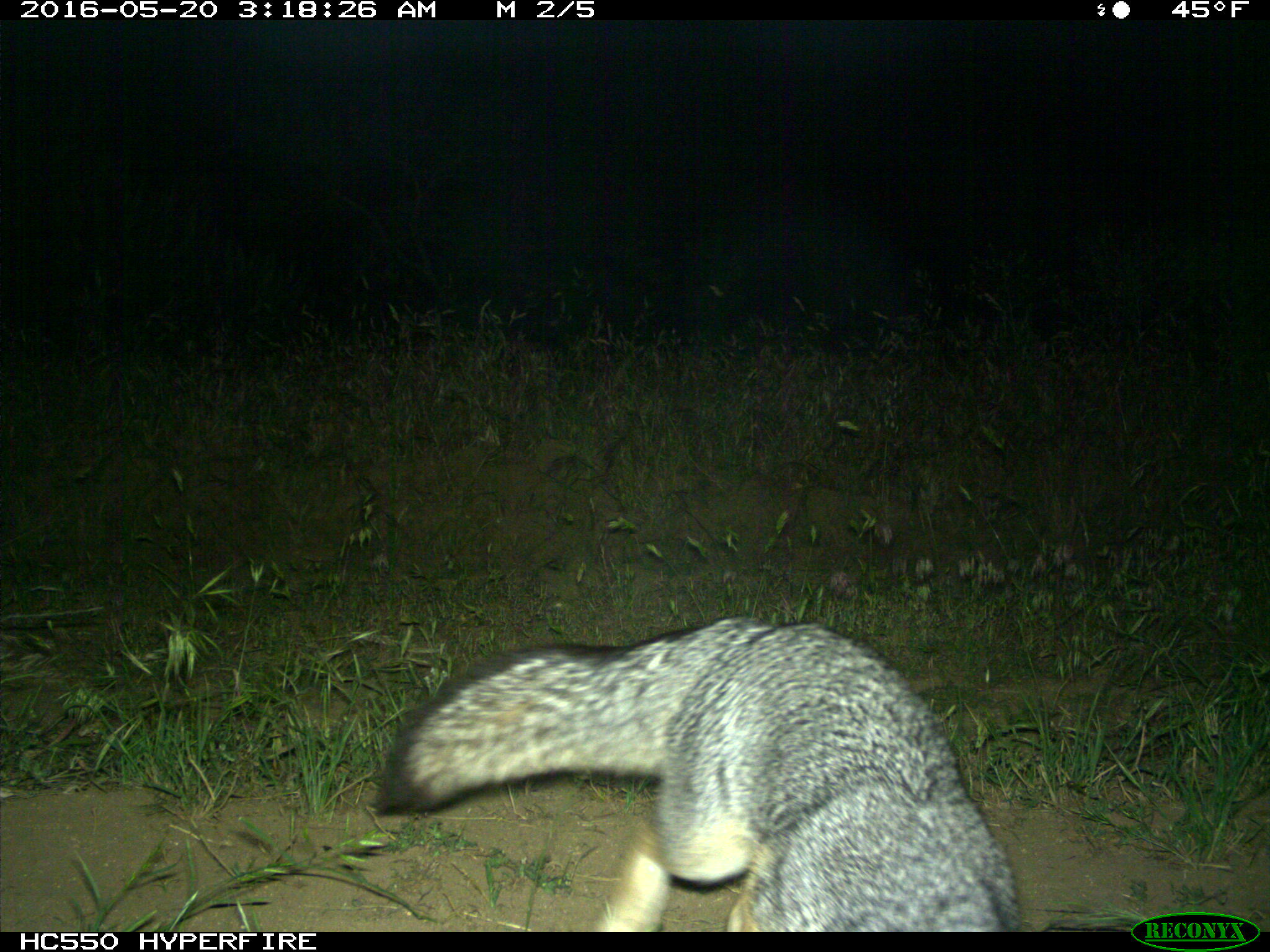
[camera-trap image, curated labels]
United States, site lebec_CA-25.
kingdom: Animalia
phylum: Chordata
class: Mammalia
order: Carnivora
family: Canidae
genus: Urocyon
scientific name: Urocyon cinereoargenteus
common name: gray fox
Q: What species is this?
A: Urocyon cinereoargenteus (gray fox).